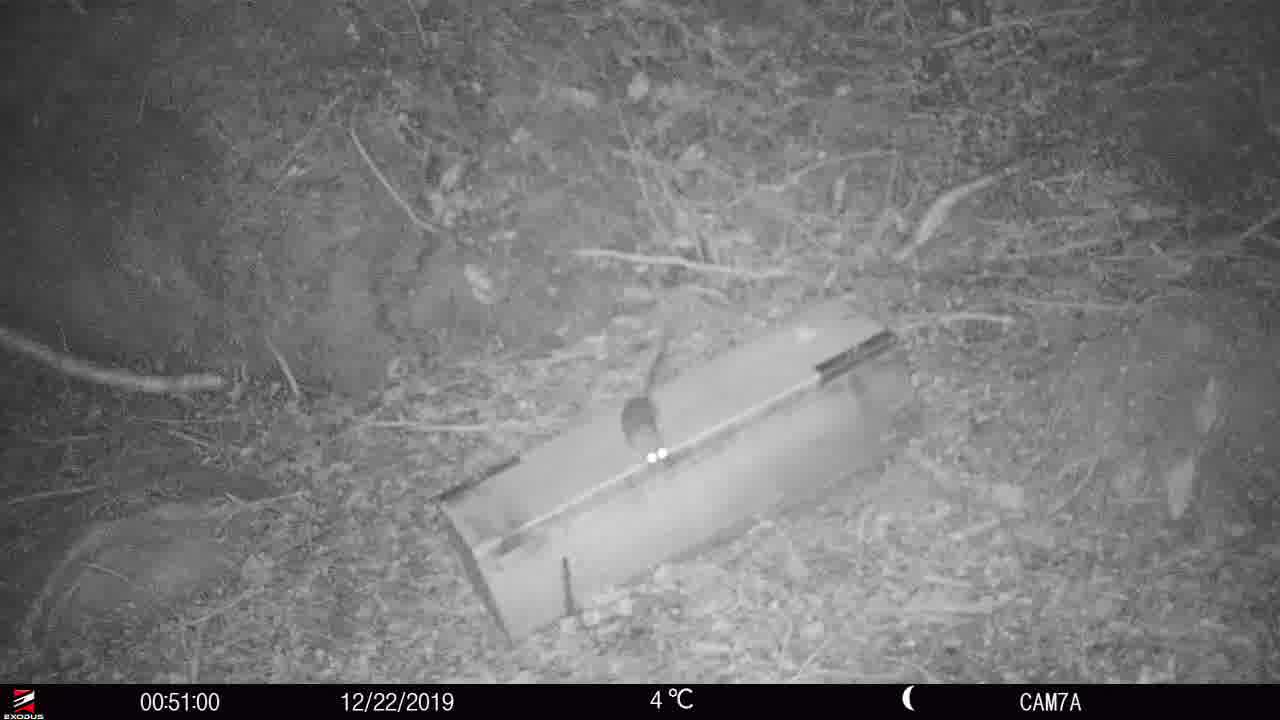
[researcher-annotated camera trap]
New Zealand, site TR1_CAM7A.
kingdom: Animalia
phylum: Chordata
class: Mammalia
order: Rodentia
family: Muridae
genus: Rattus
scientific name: Rattus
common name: rat